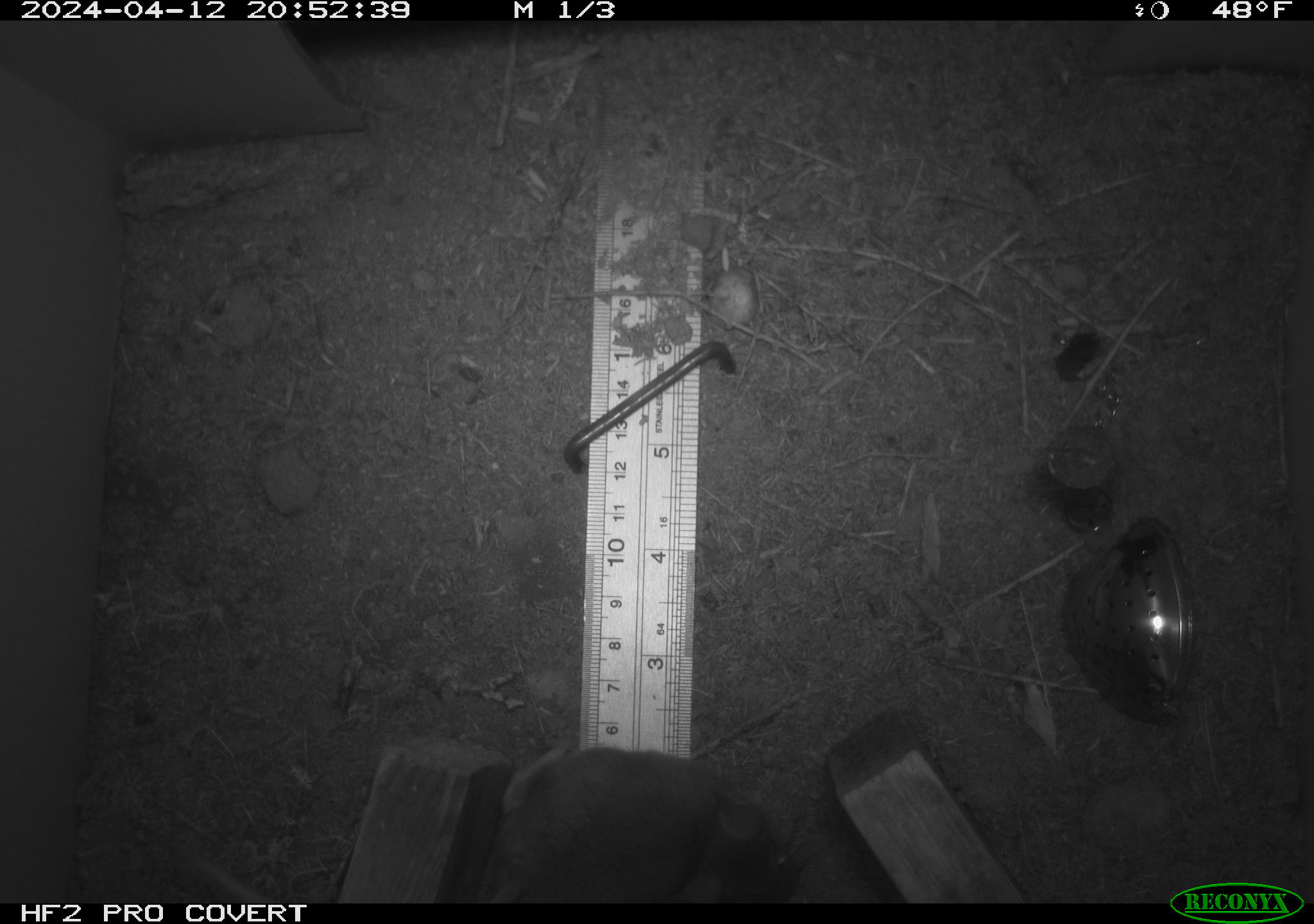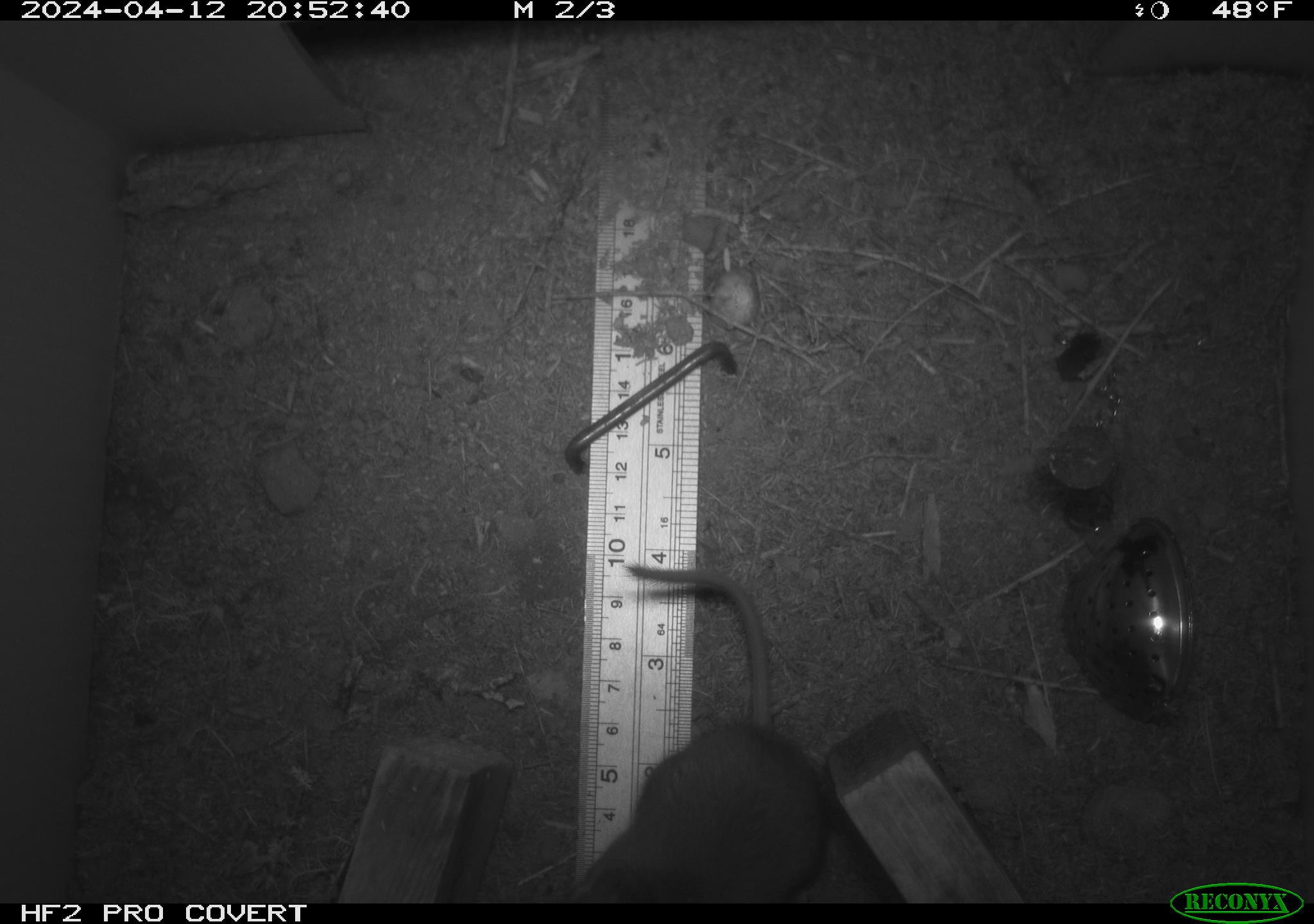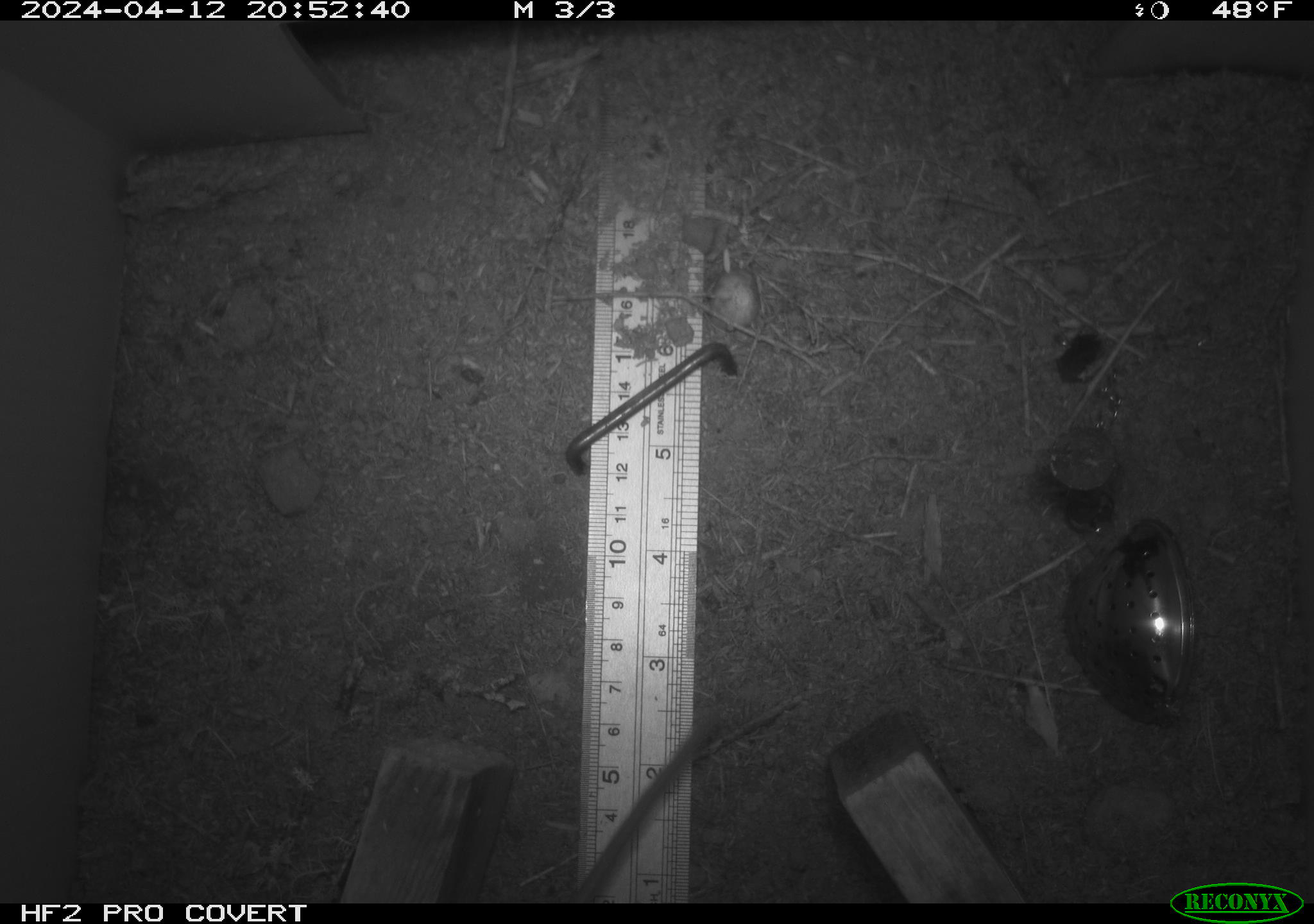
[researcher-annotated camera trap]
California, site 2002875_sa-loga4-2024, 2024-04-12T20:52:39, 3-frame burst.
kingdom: Animalia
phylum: Chordata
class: Mammalia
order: Rodentia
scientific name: Rodentia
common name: mouse species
Mouse species (Rodentia).